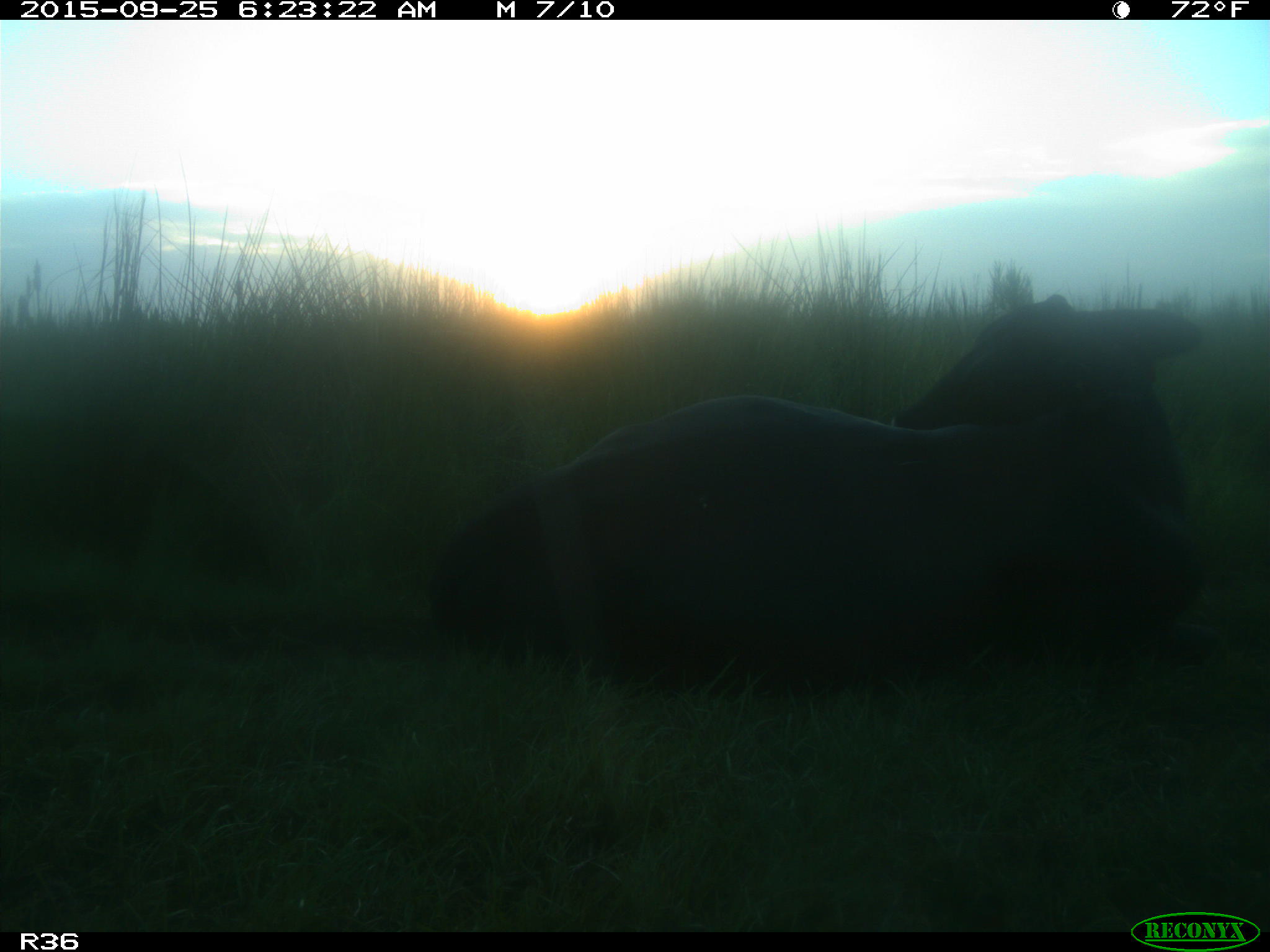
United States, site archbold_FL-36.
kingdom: Animalia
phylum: Chordata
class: Mammalia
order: Artiodactyla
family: Bovidae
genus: Bos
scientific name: Bos taurus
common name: domestic cow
Bos taurus (domestic cow).